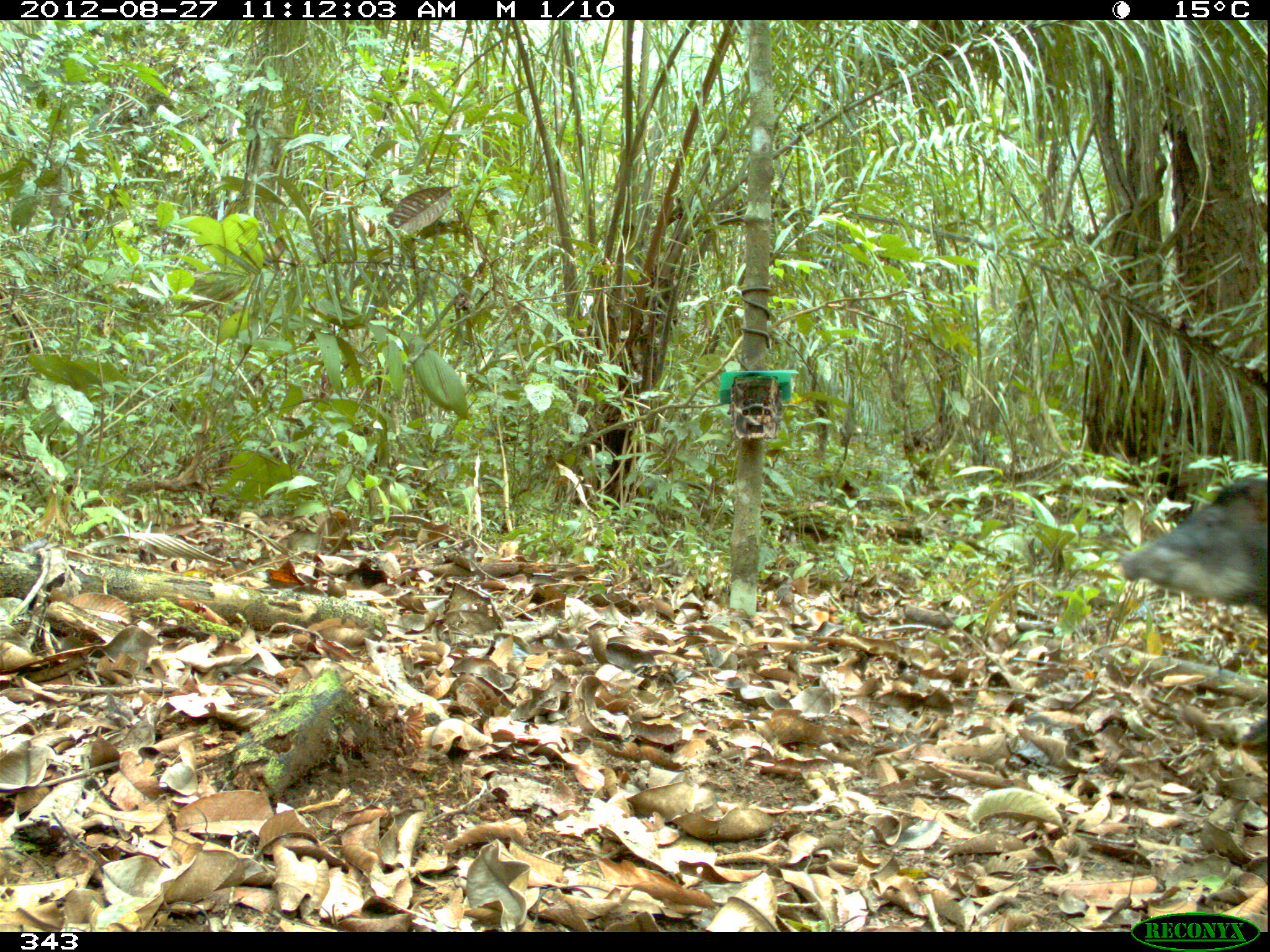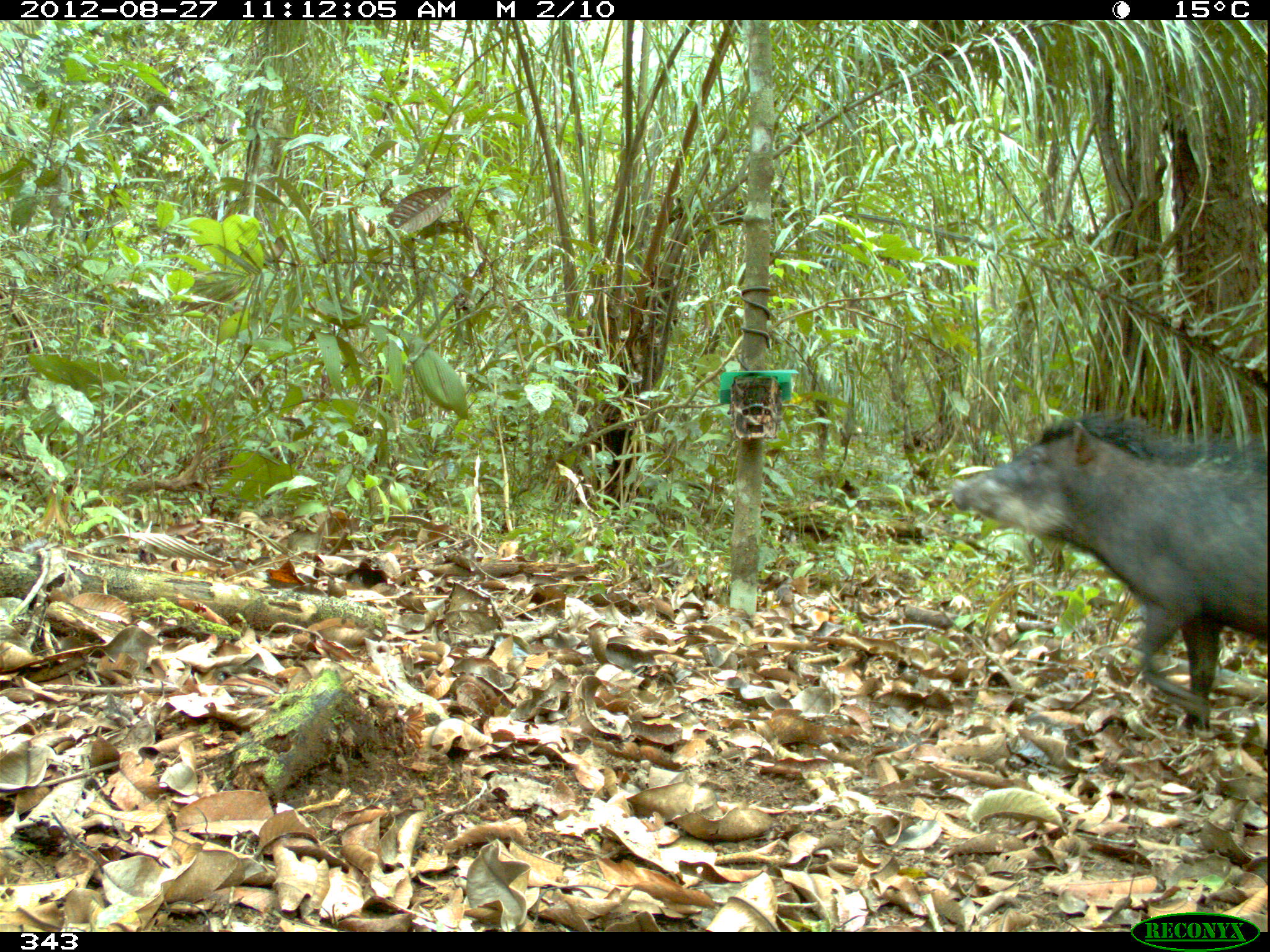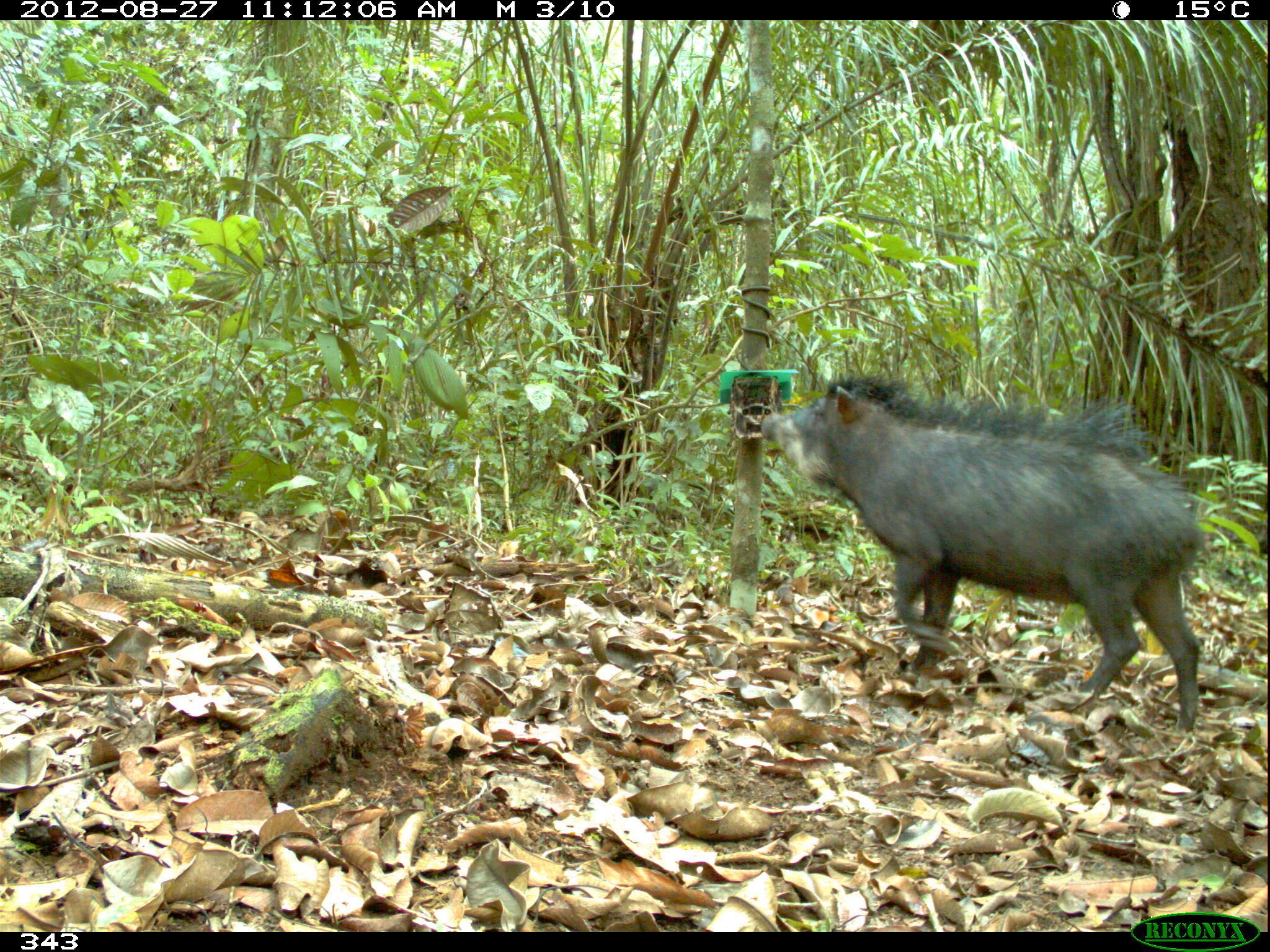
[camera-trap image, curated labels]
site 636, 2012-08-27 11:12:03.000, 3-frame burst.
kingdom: Animalia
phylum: Chordata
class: Mammalia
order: Artiodactyla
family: Tayassuidae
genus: Tayassu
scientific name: Tayassu pecari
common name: white-lipped peccary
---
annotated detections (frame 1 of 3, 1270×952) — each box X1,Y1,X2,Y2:
tayassu pecari: 1118,477,1267,613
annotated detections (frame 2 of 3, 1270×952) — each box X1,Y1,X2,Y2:
tayassu pecari: 947,411,1267,732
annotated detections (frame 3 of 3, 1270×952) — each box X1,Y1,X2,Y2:
tayassu pecari: 759,375,1205,733